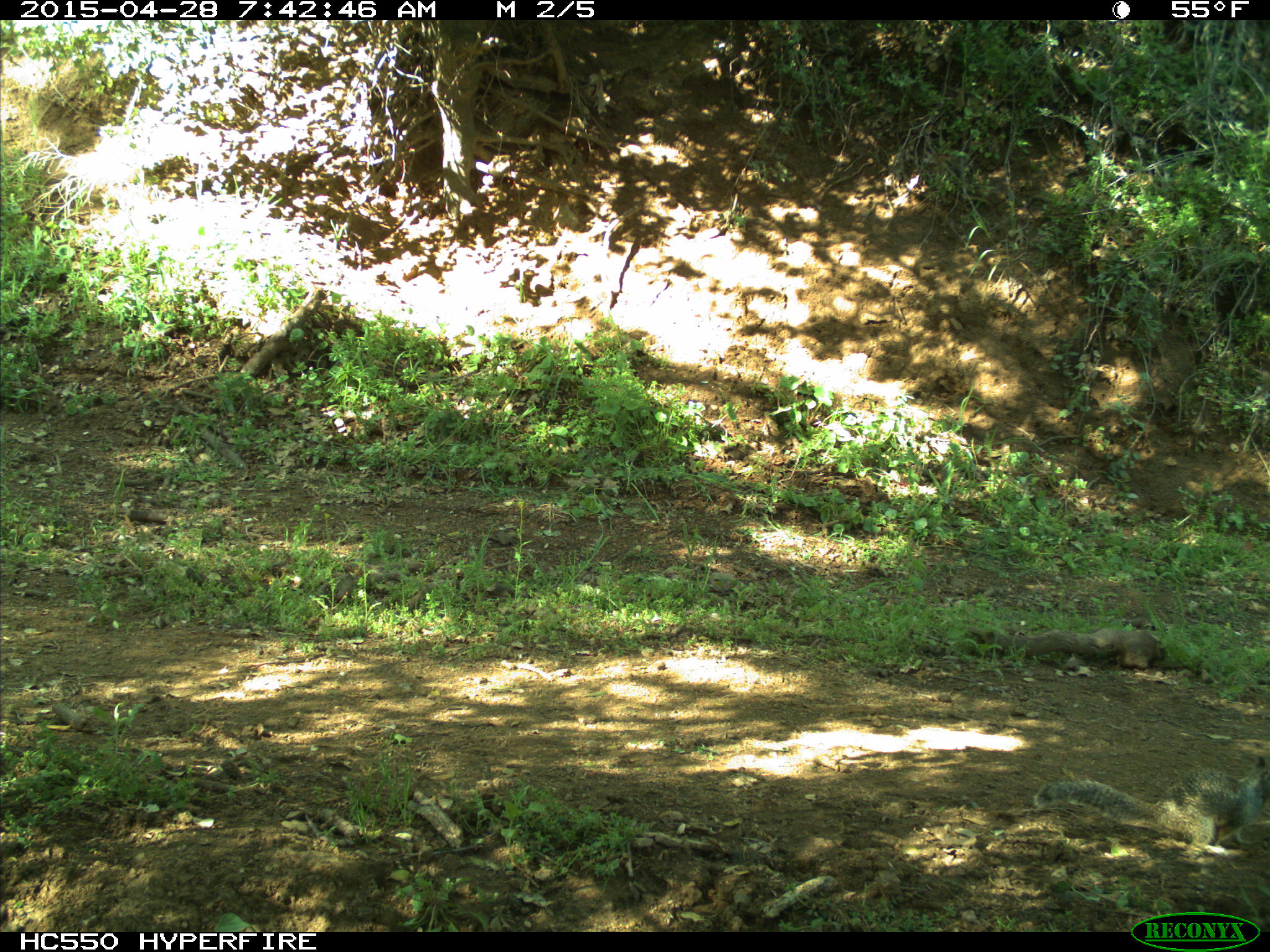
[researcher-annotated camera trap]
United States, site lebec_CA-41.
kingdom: Animalia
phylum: Chordata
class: Mammalia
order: Rodentia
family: Sciuridae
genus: Otospermophilus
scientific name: Otospermophilus beecheyi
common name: california ground squirrel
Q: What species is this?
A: Otospermophilus beecheyi (california ground squirrel).